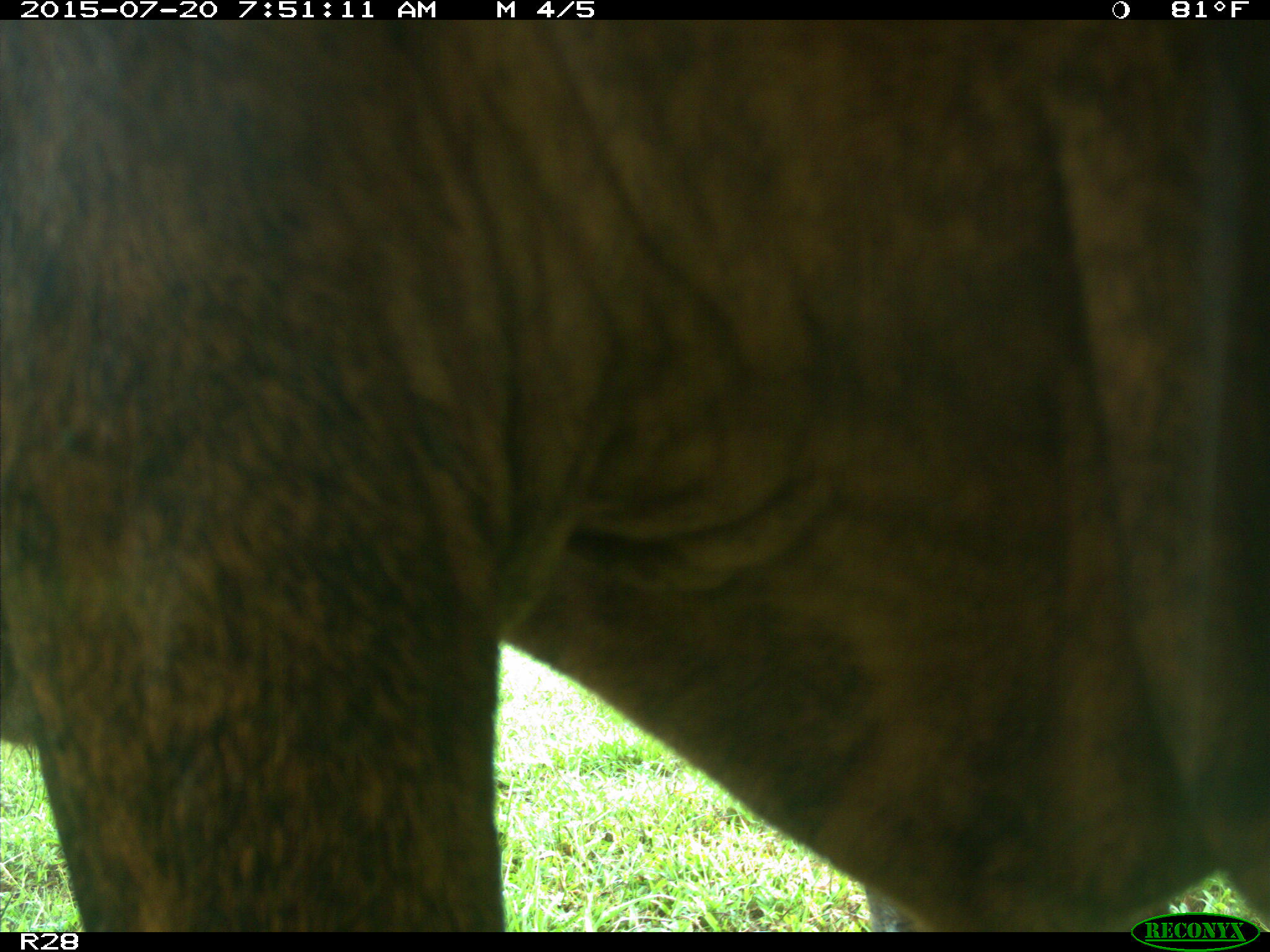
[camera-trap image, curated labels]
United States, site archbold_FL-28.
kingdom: Animalia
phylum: Chordata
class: Mammalia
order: Artiodactyla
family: Bovidae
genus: Bos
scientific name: Bos taurus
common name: domestic cow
Bos taurus (domestic cow).